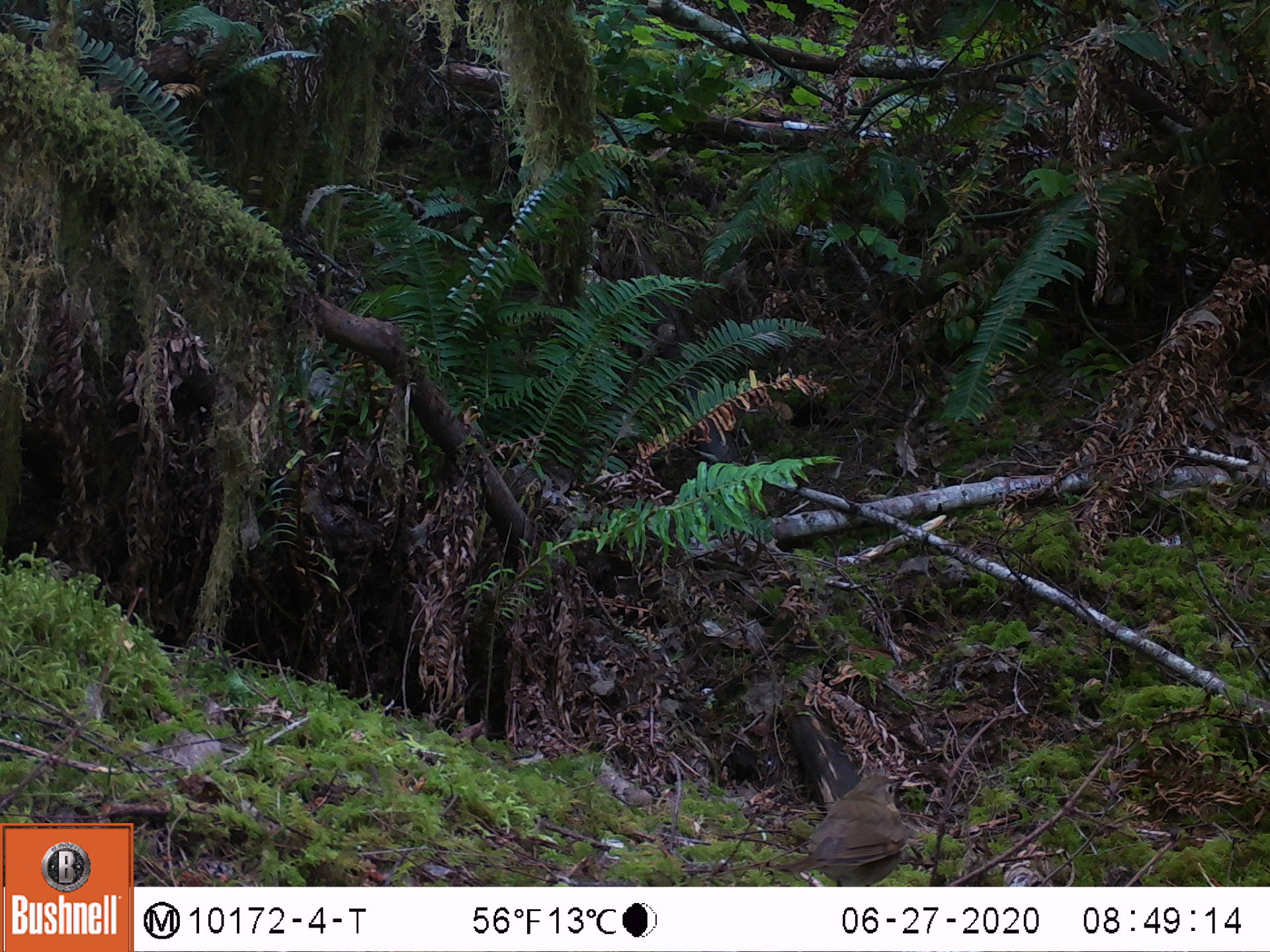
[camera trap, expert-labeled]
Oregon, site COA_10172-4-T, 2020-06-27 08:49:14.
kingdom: Animalia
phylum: Chordata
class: Aves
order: Passeriformes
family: Turdidae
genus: Catharus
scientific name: Catharus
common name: brown thrushes and nightingale-thrushes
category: catharus species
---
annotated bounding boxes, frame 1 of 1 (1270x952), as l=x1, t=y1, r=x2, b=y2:
catharus species: l=758, t=763, r=931, b=882